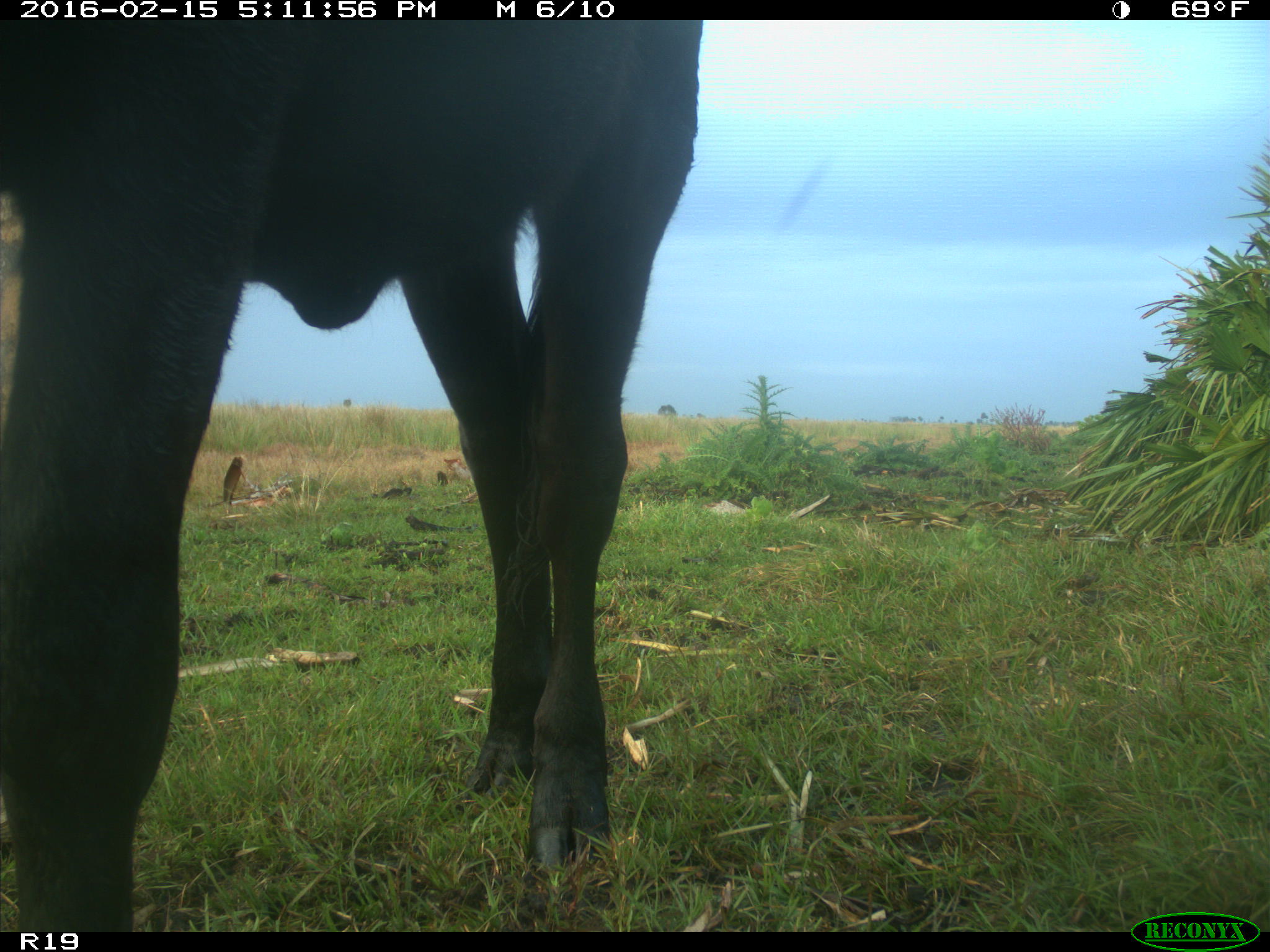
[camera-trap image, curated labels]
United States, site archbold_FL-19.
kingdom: Animalia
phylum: Chordata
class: Mammalia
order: Artiodactyla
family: Bovidae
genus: Bos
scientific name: Bos taurus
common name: domestic cow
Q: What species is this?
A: Bos taurus (domestic cow).